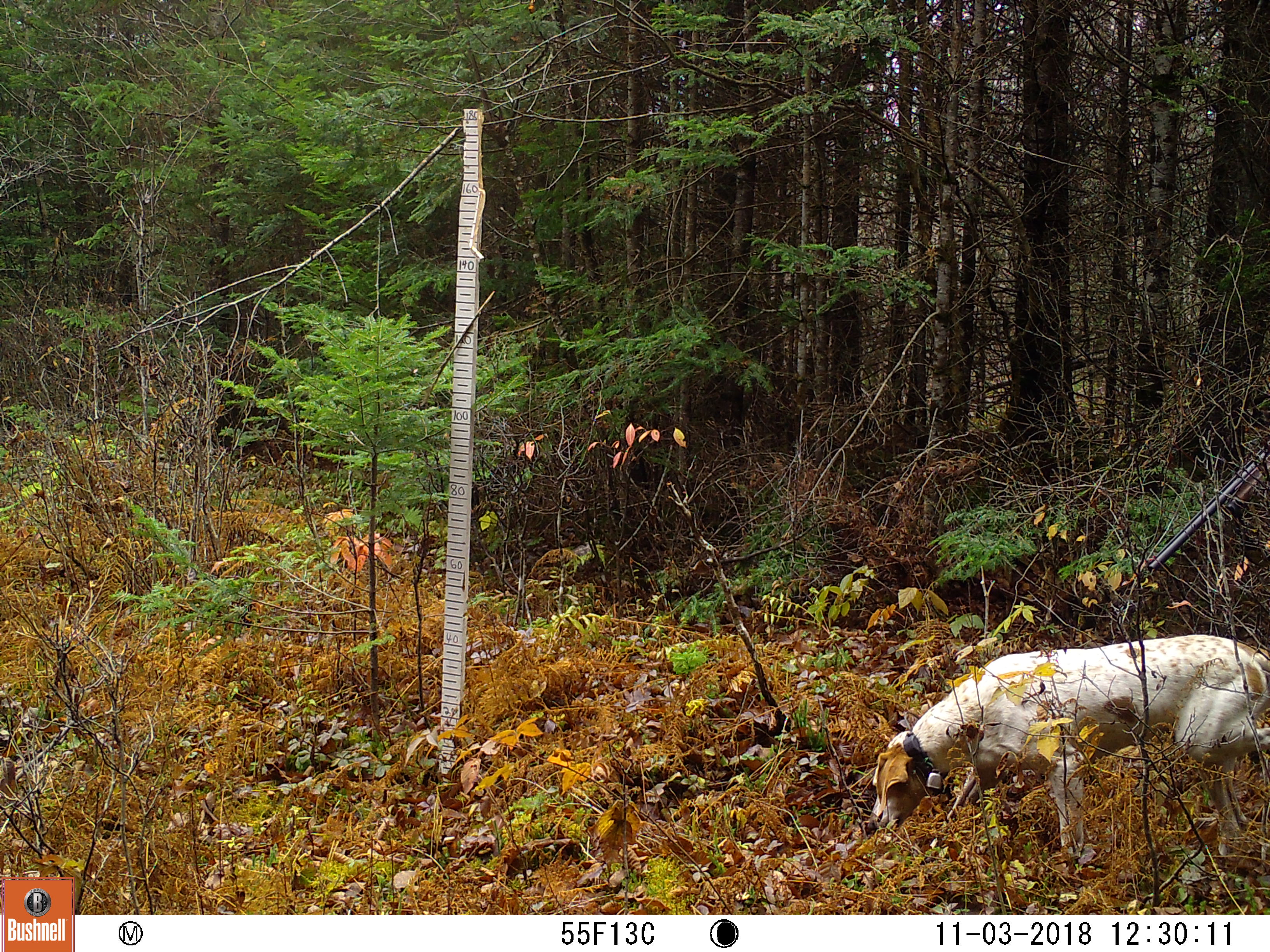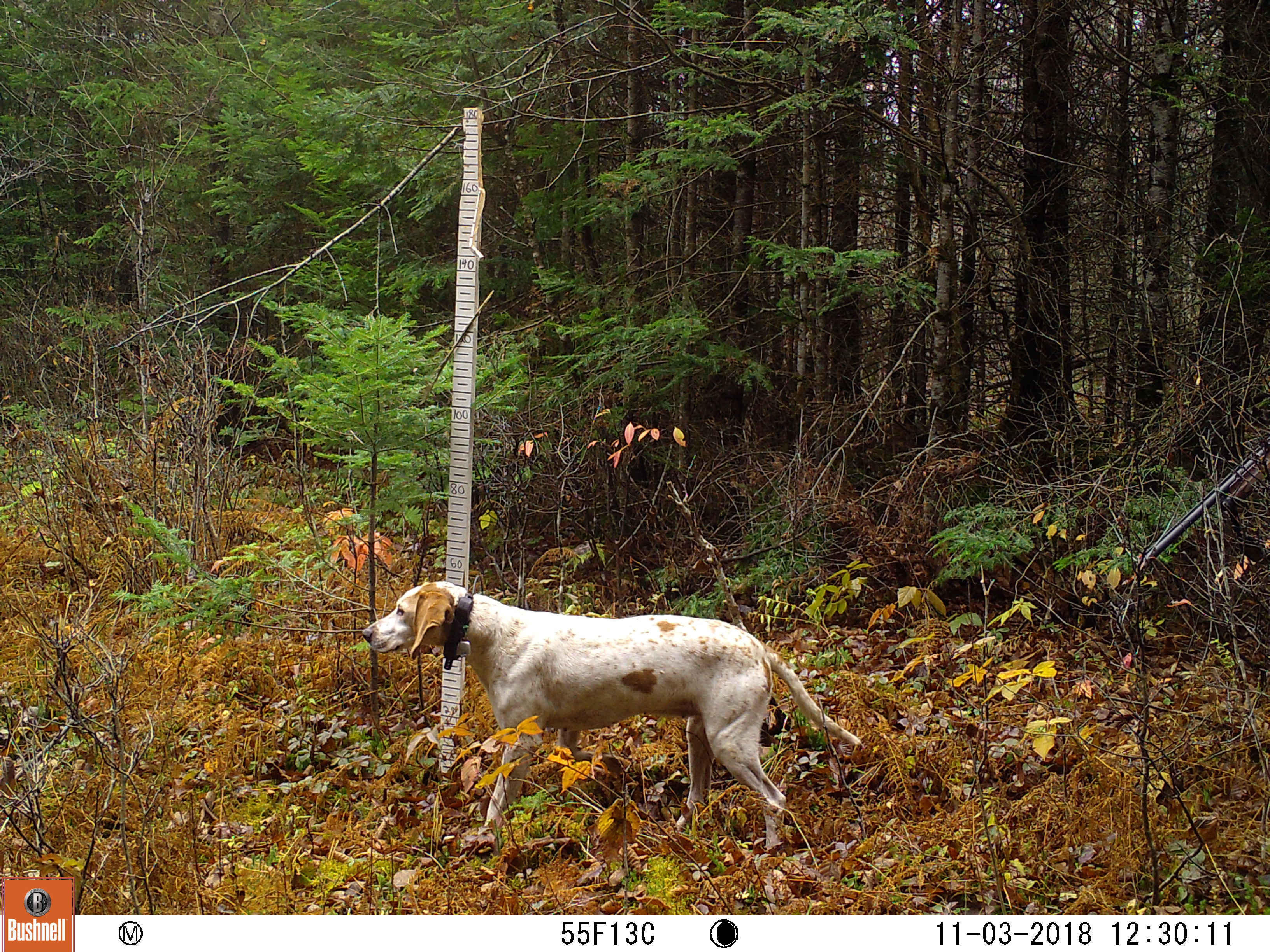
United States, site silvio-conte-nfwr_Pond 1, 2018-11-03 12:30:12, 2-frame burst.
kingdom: Animalia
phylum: Chordata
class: Mammalia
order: Carnivora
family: Canidae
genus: Canis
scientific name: Canis familiaris familiaris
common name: domestic dog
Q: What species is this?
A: Domestic dog (Canis familiaris familiaris).